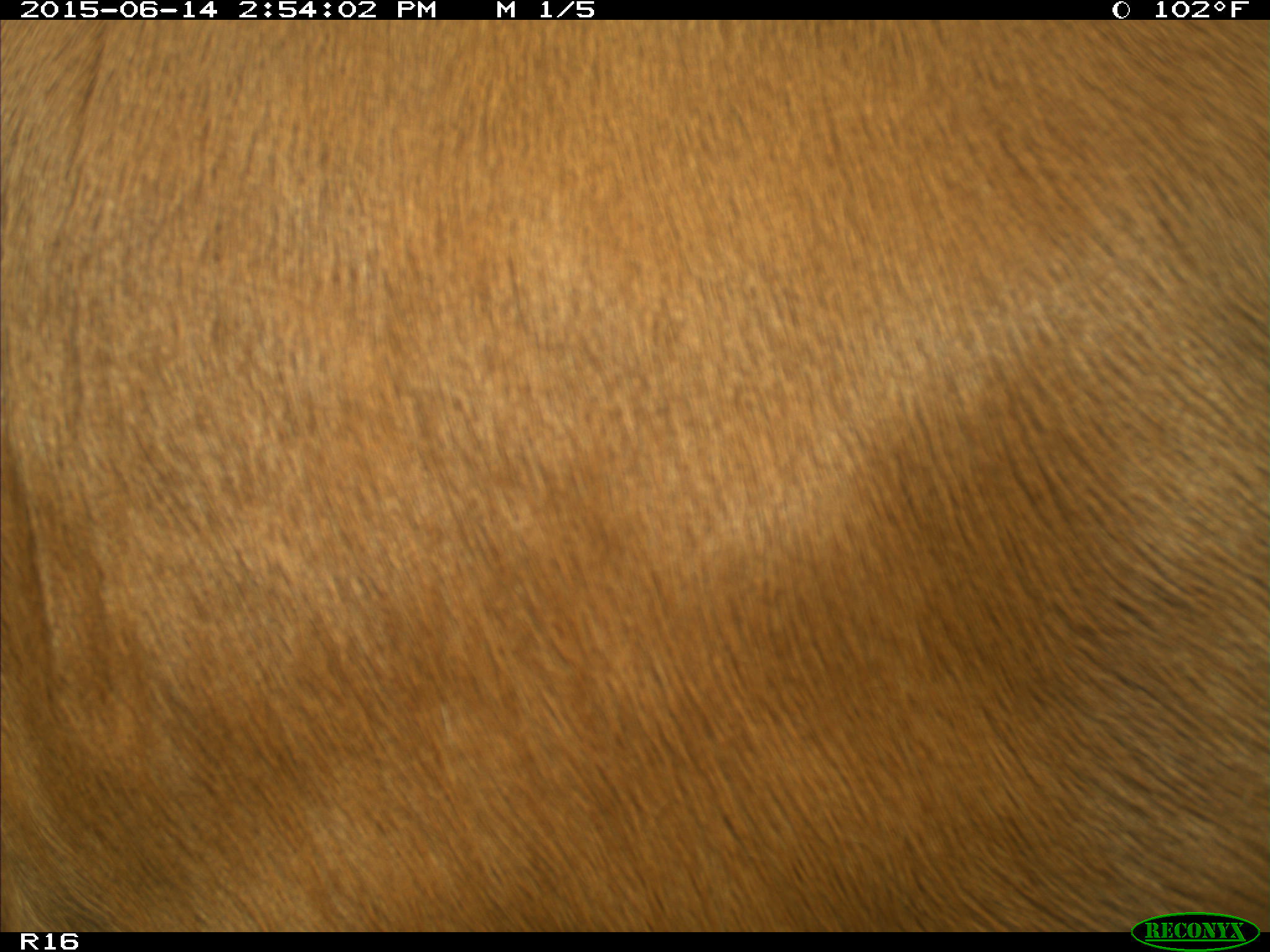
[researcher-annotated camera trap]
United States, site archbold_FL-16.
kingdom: Animalia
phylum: Chordata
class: Mammalia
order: Artiodactyla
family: Bovidae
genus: Bos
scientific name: Bos taurus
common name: domestic cow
Bos taurus (domestic cow).